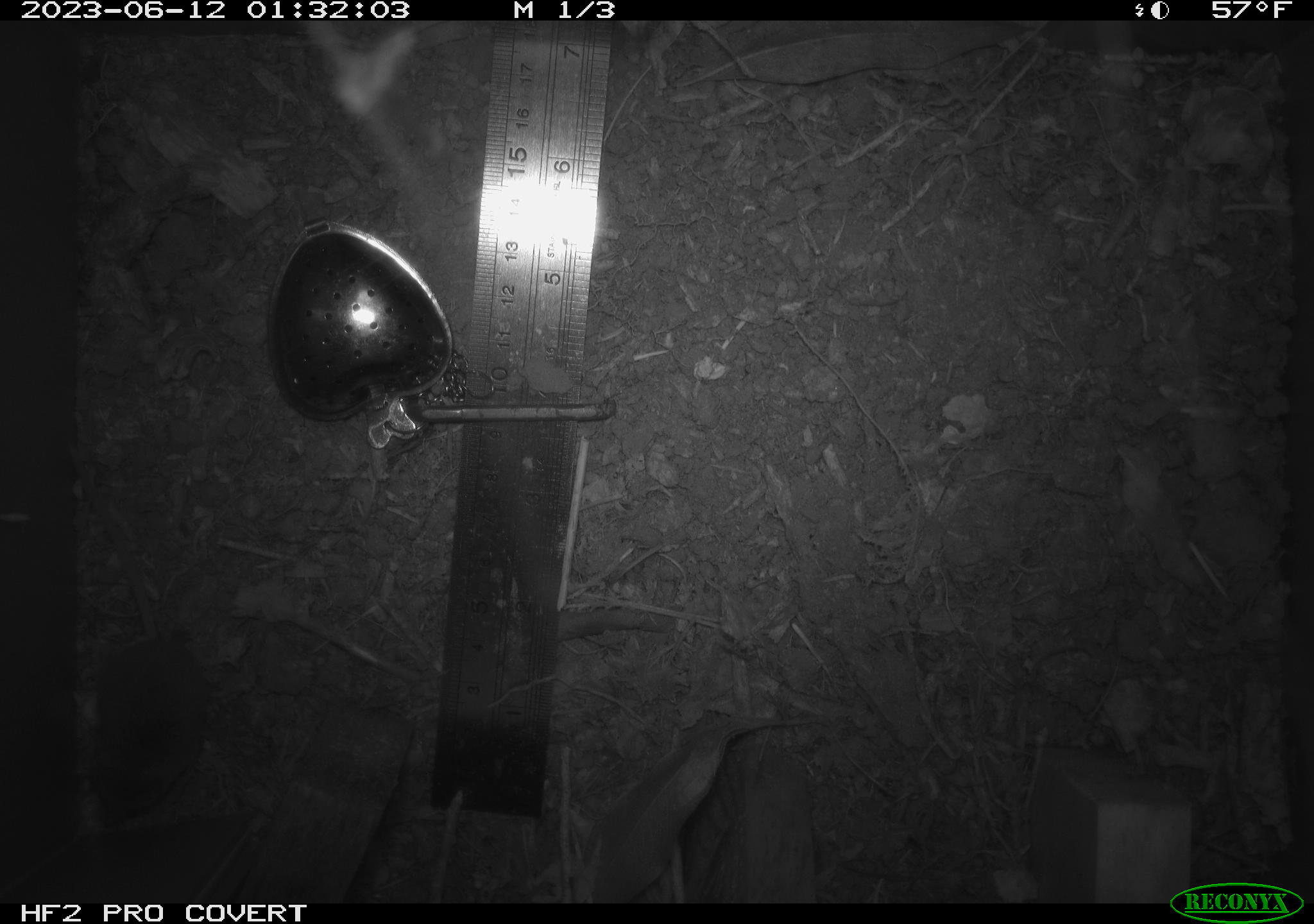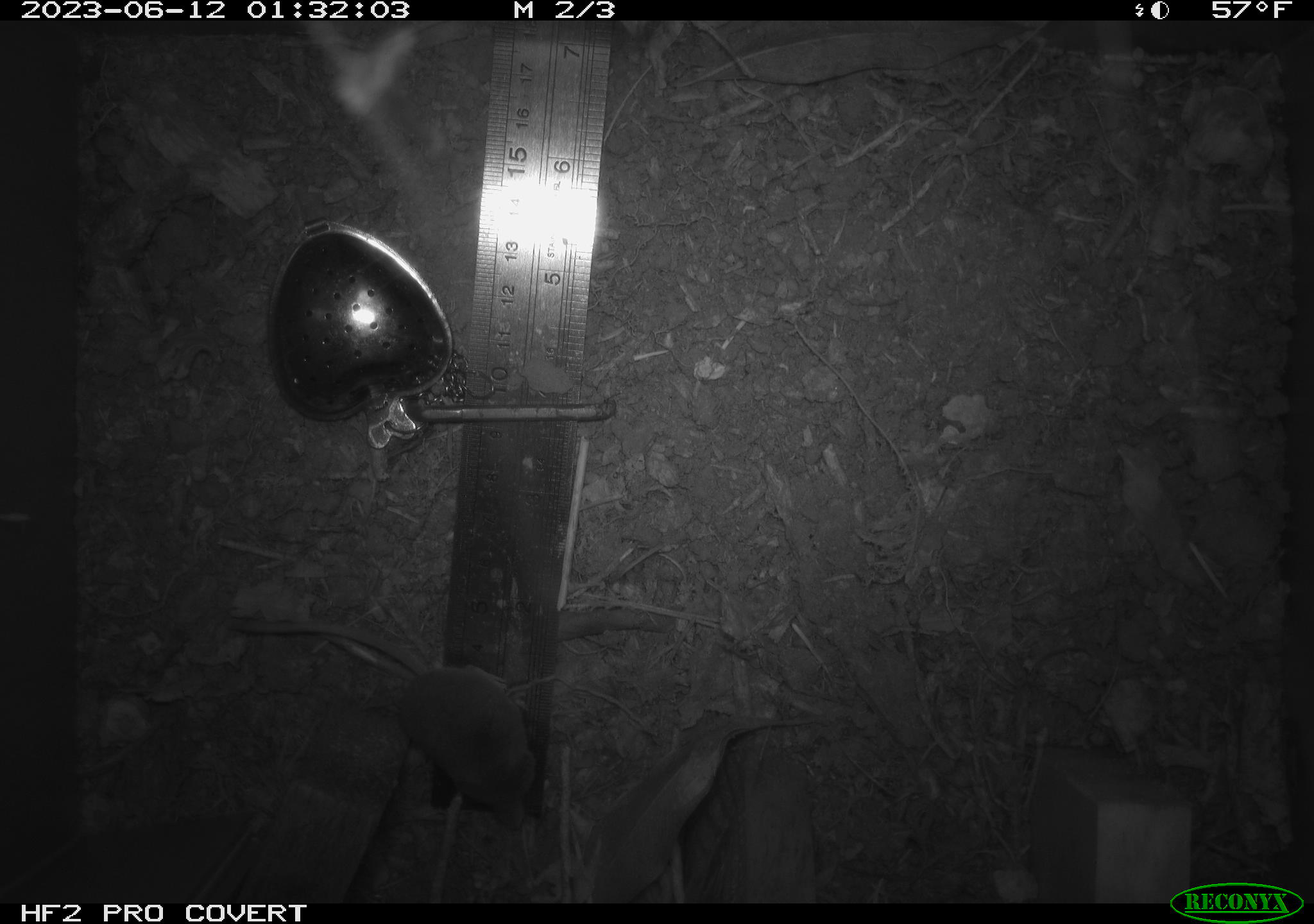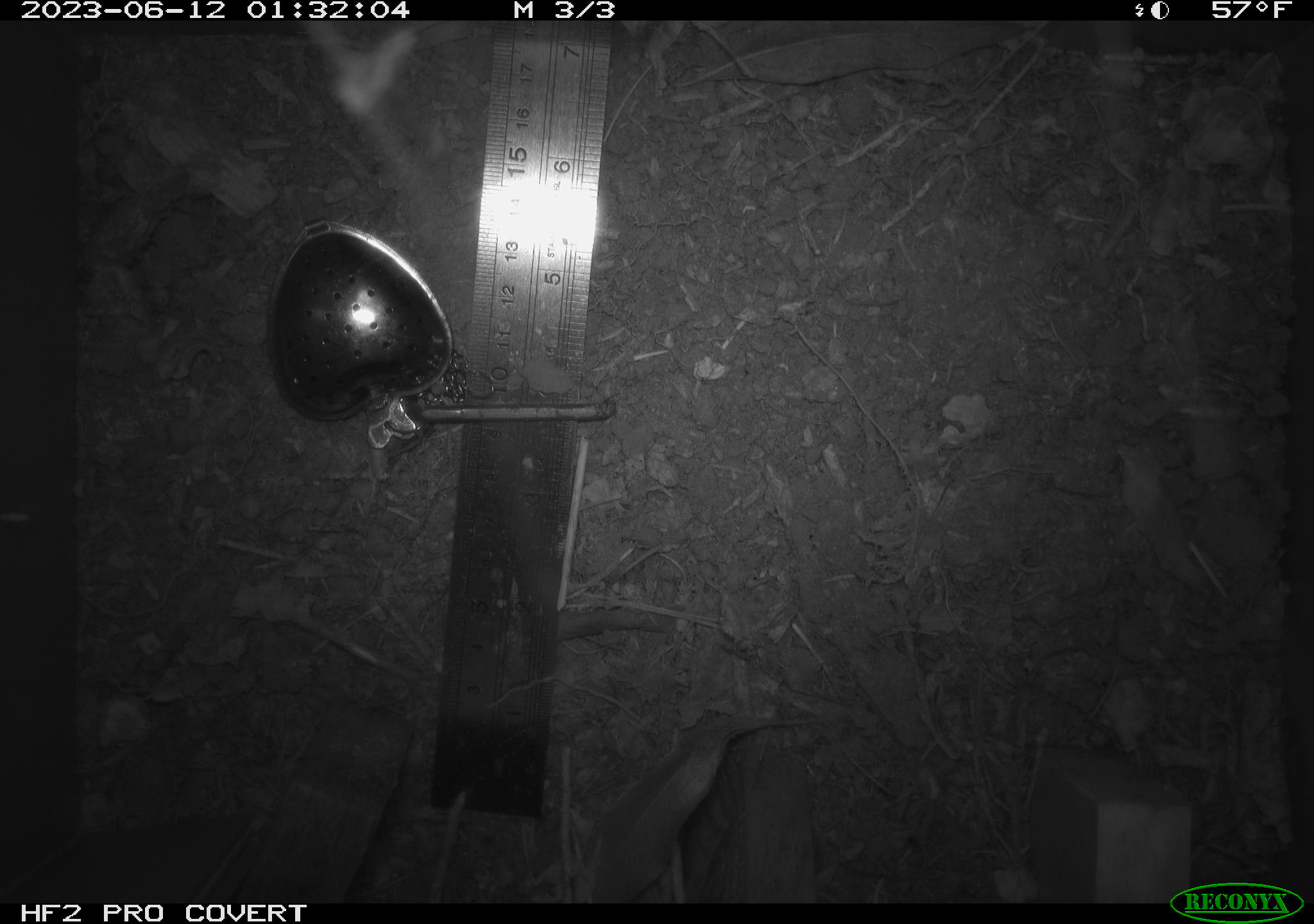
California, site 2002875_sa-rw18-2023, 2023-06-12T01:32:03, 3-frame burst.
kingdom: Animalia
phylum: Chordata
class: Mammalia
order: Eulipotyphla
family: Soricidae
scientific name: Soricidae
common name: shrews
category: soricidae family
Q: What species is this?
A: Soricidae family (shrews) (Soricidae).